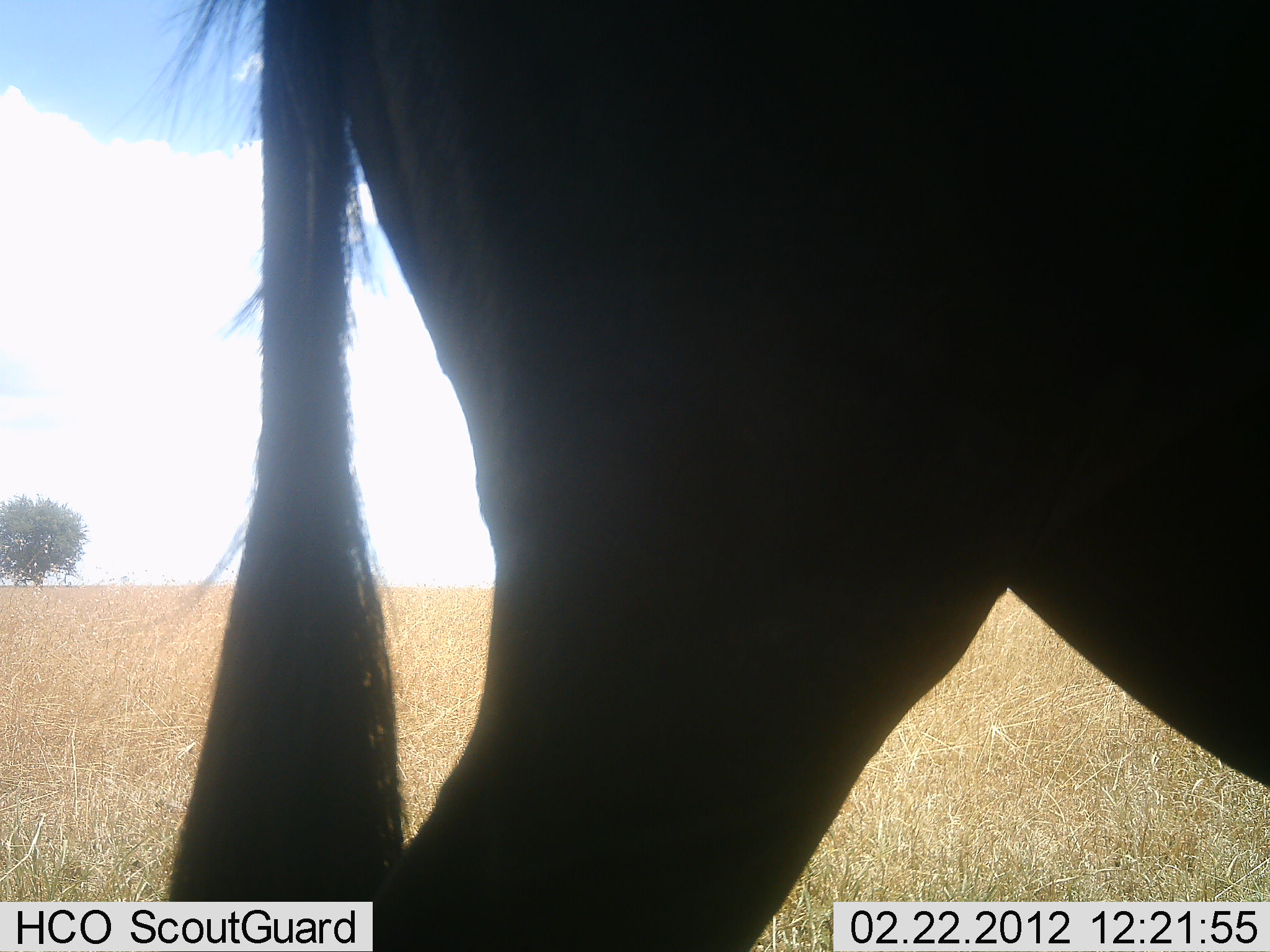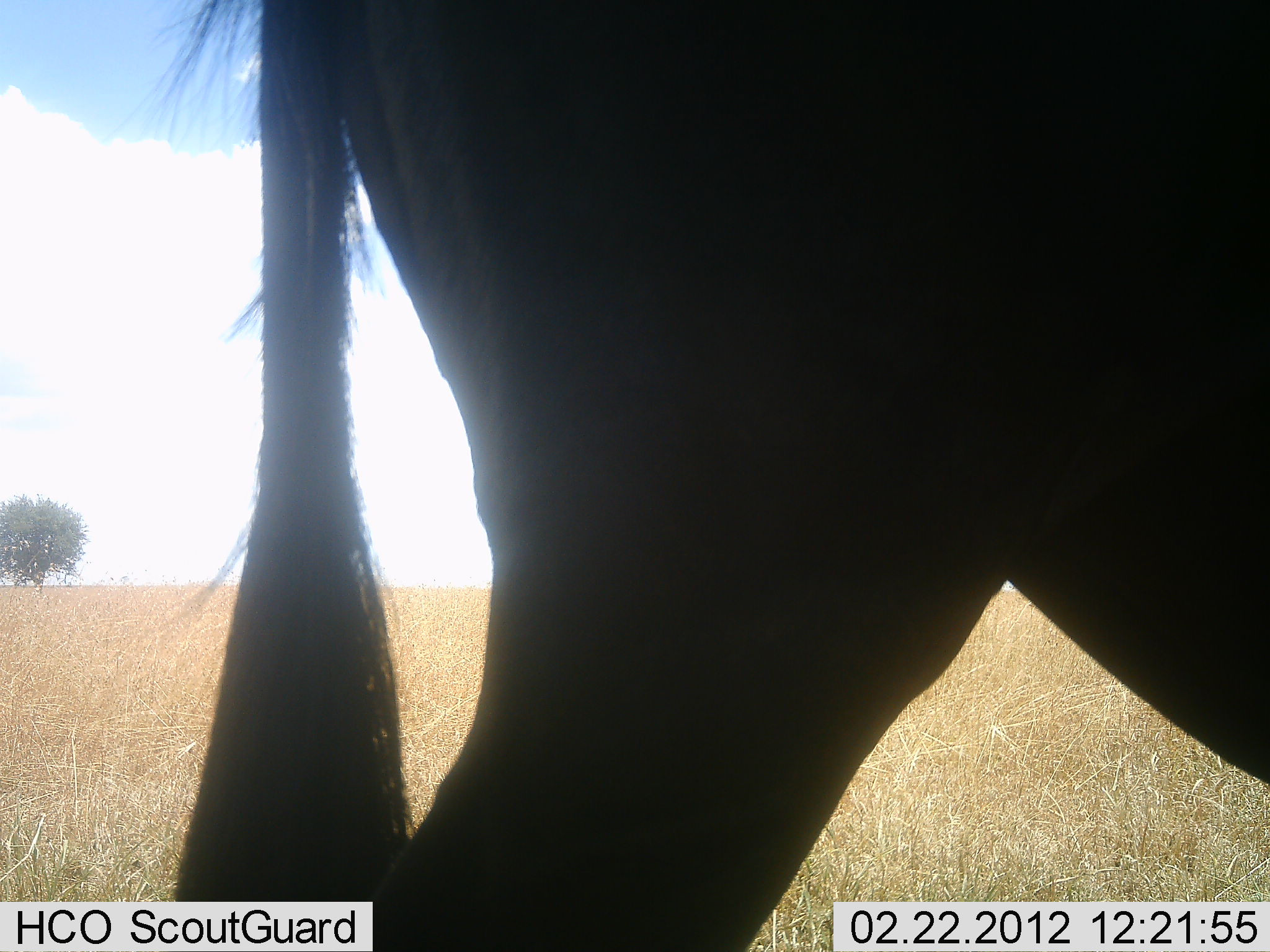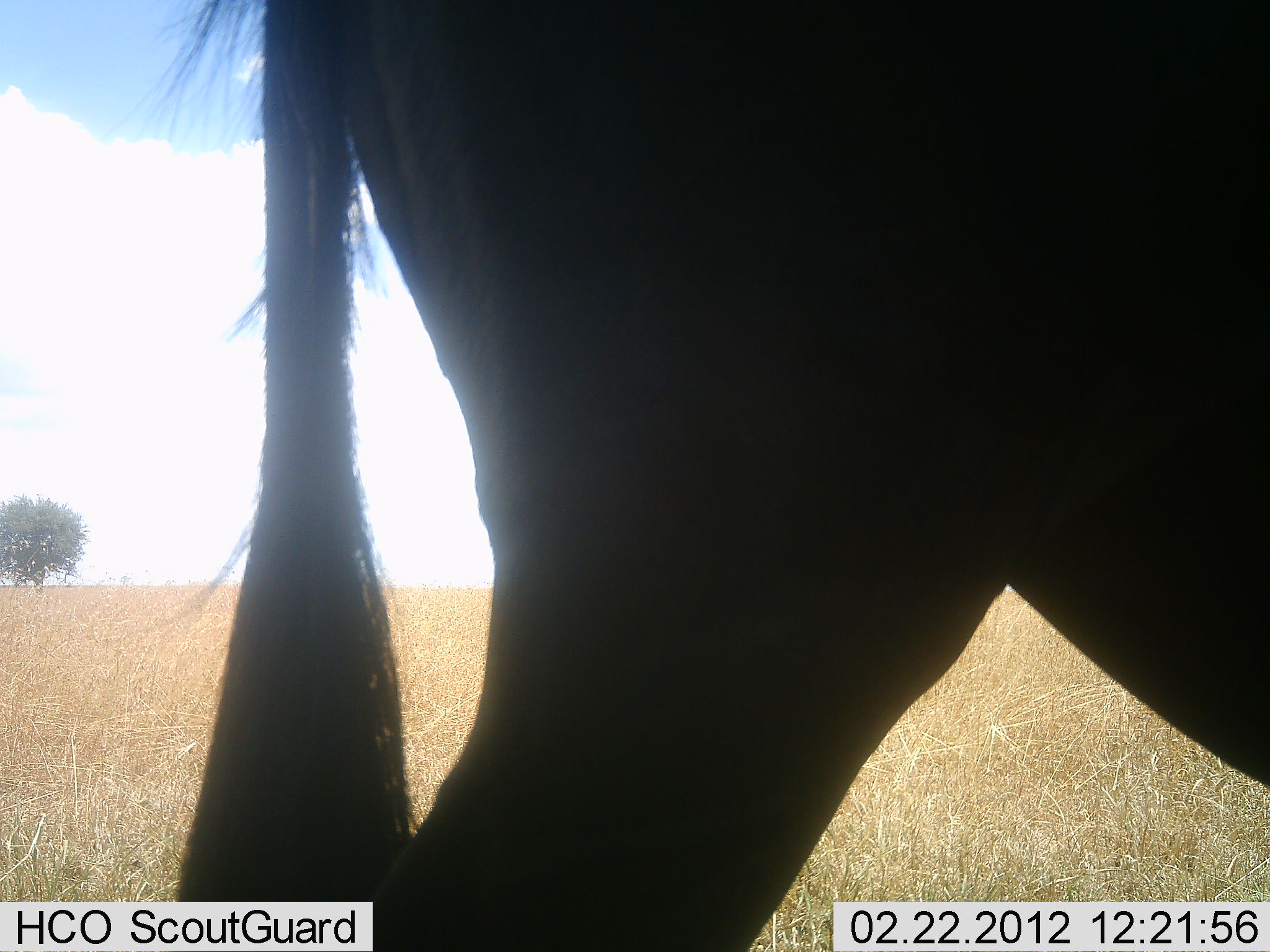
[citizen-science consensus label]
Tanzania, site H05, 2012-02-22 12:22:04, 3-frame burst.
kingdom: Animalia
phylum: Chordata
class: Mammalia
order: Artiodactyla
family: Bovidae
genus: Connochaetes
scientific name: Connochaetes taurinus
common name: blue wildebeest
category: wildebeest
Wildebeest (blue wildebeest) (Connochaetes taurinus), count 1. Behavior (volunteer vote fractions): standing 100%, resting 0%, moving 4%, interacting 0%. Young present (vote fraction): 0%. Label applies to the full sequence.